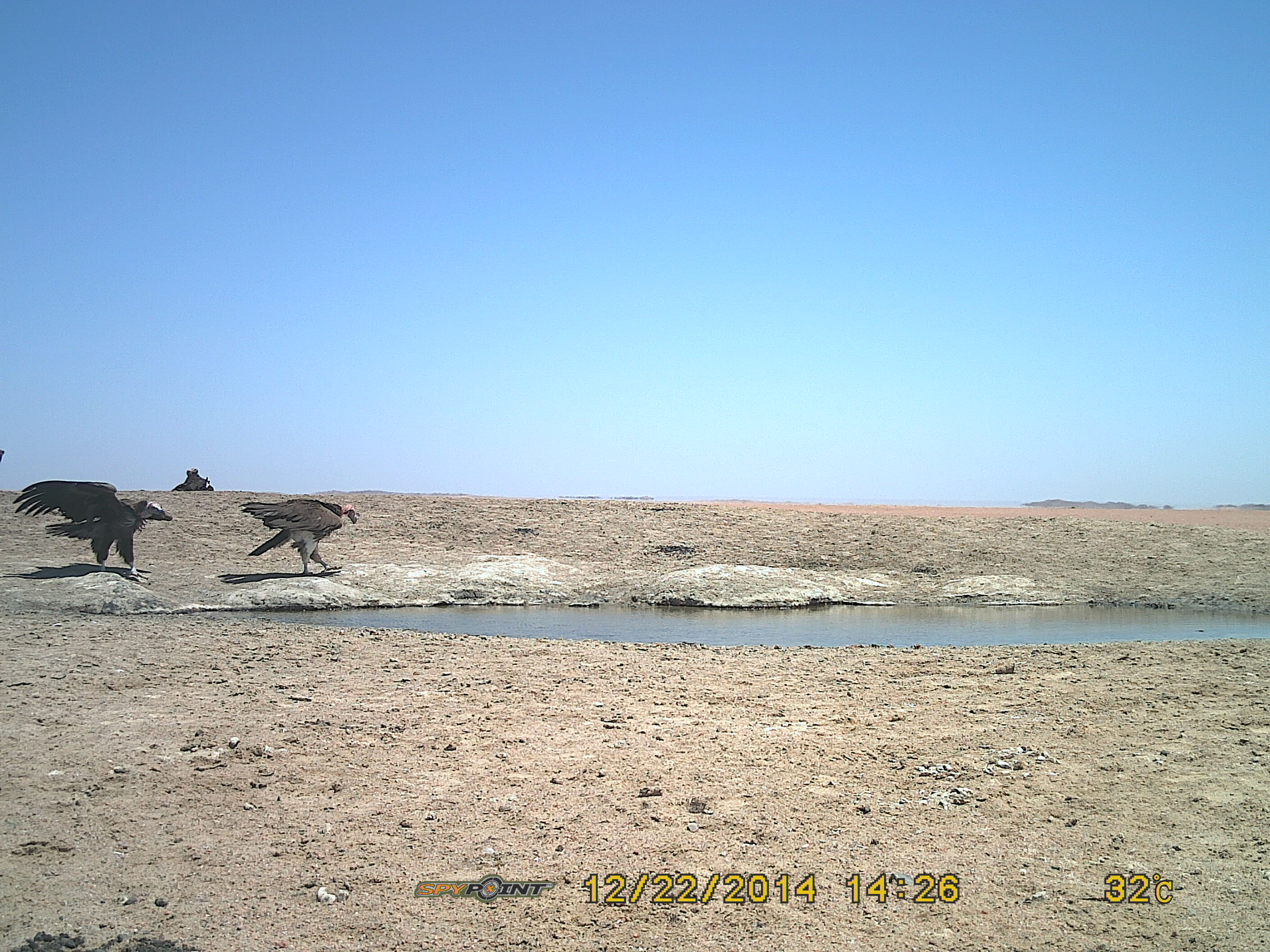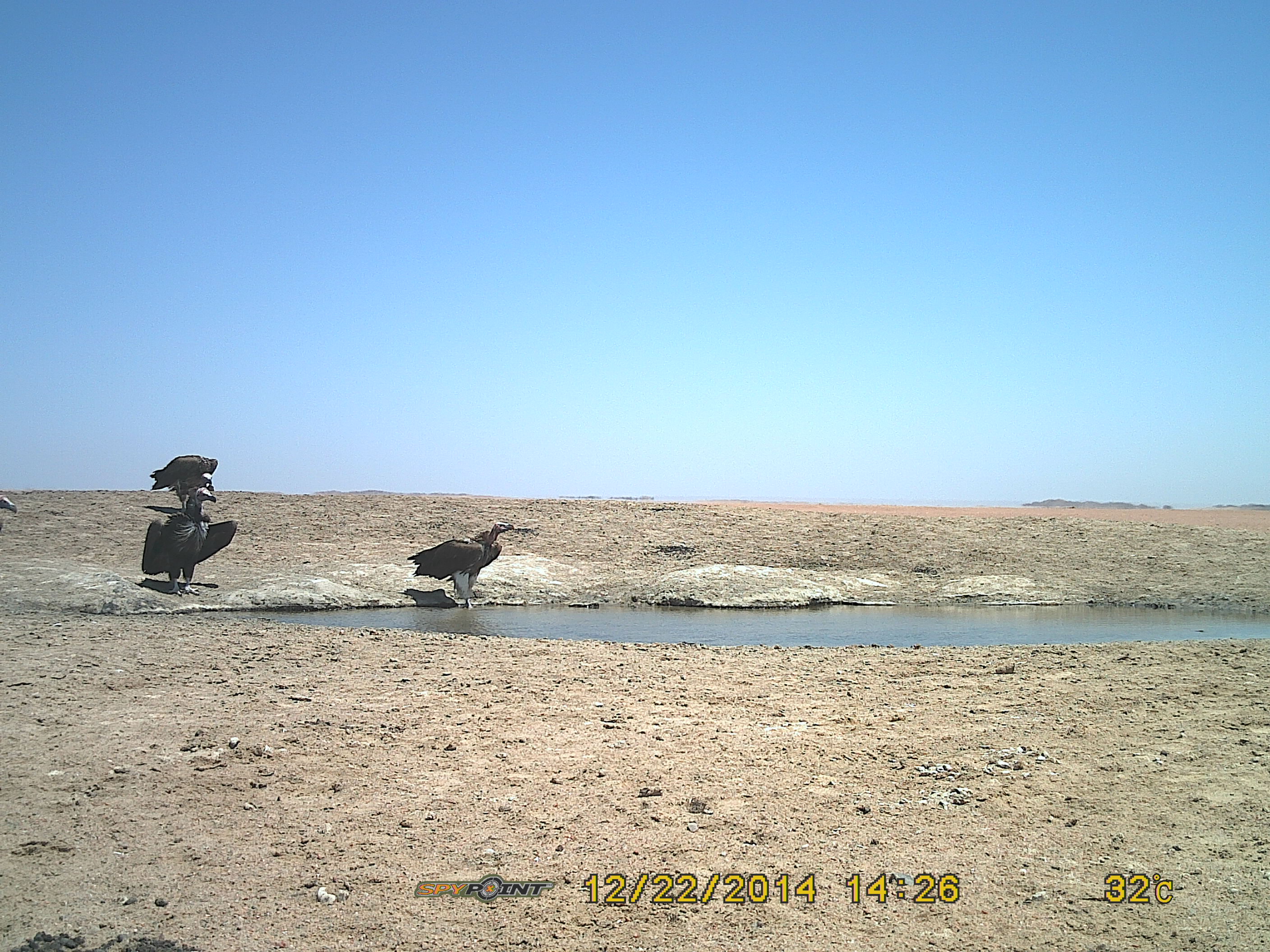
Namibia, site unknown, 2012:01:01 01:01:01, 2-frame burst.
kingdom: Animalia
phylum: Chordata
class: Aves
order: Accipitriformes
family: Accipitridae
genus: Torgos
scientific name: Torgos tracheliotos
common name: lappet-faced vulture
Torgos tracheliotos (lappet-faced vulture).